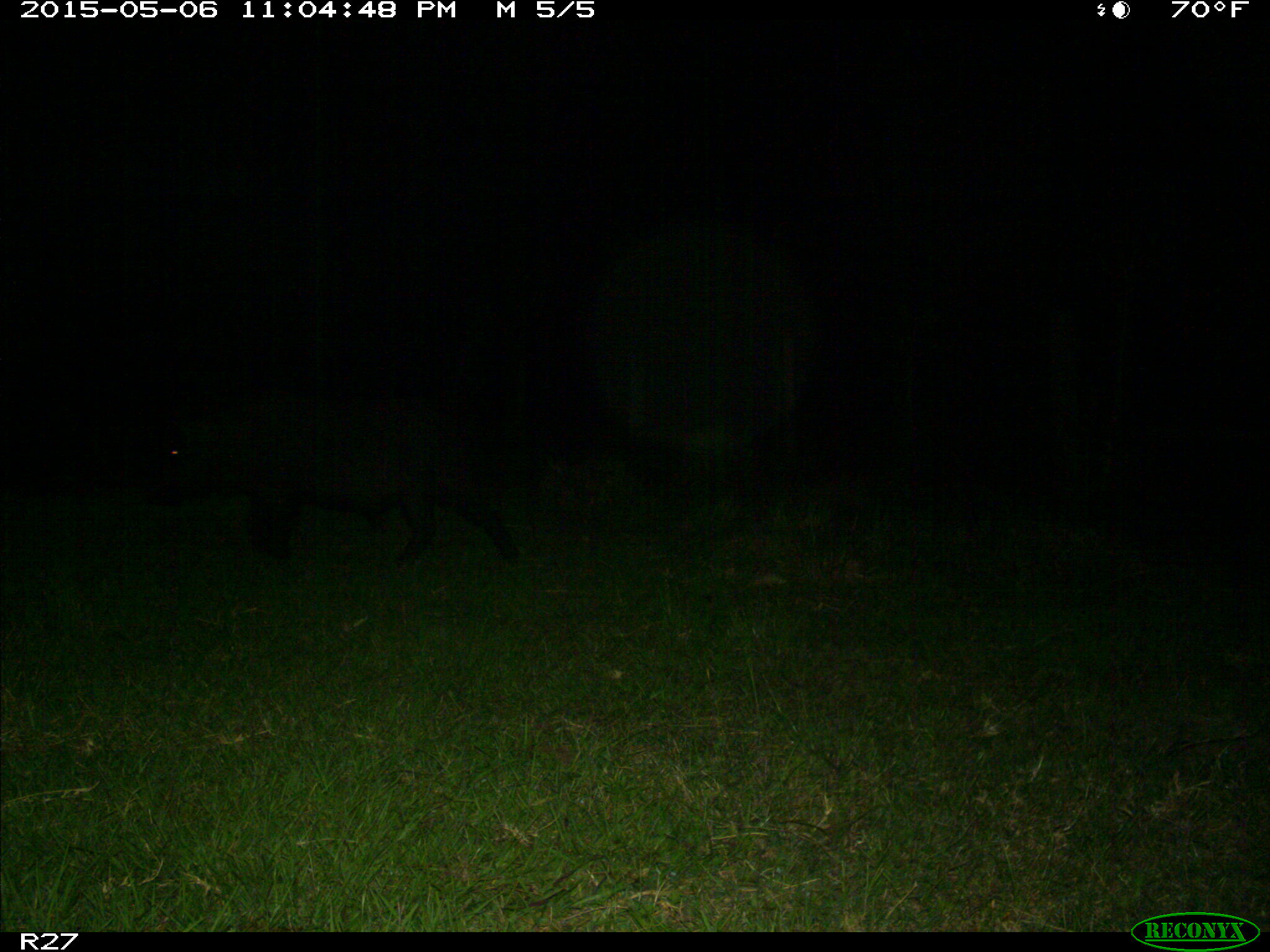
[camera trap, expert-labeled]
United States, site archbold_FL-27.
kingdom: Animalia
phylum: Chordata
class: Mammalia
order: Artiodactyla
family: Suidae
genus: Sus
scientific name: Sus scrofa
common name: wild boar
Sus scrofa (wild boar).